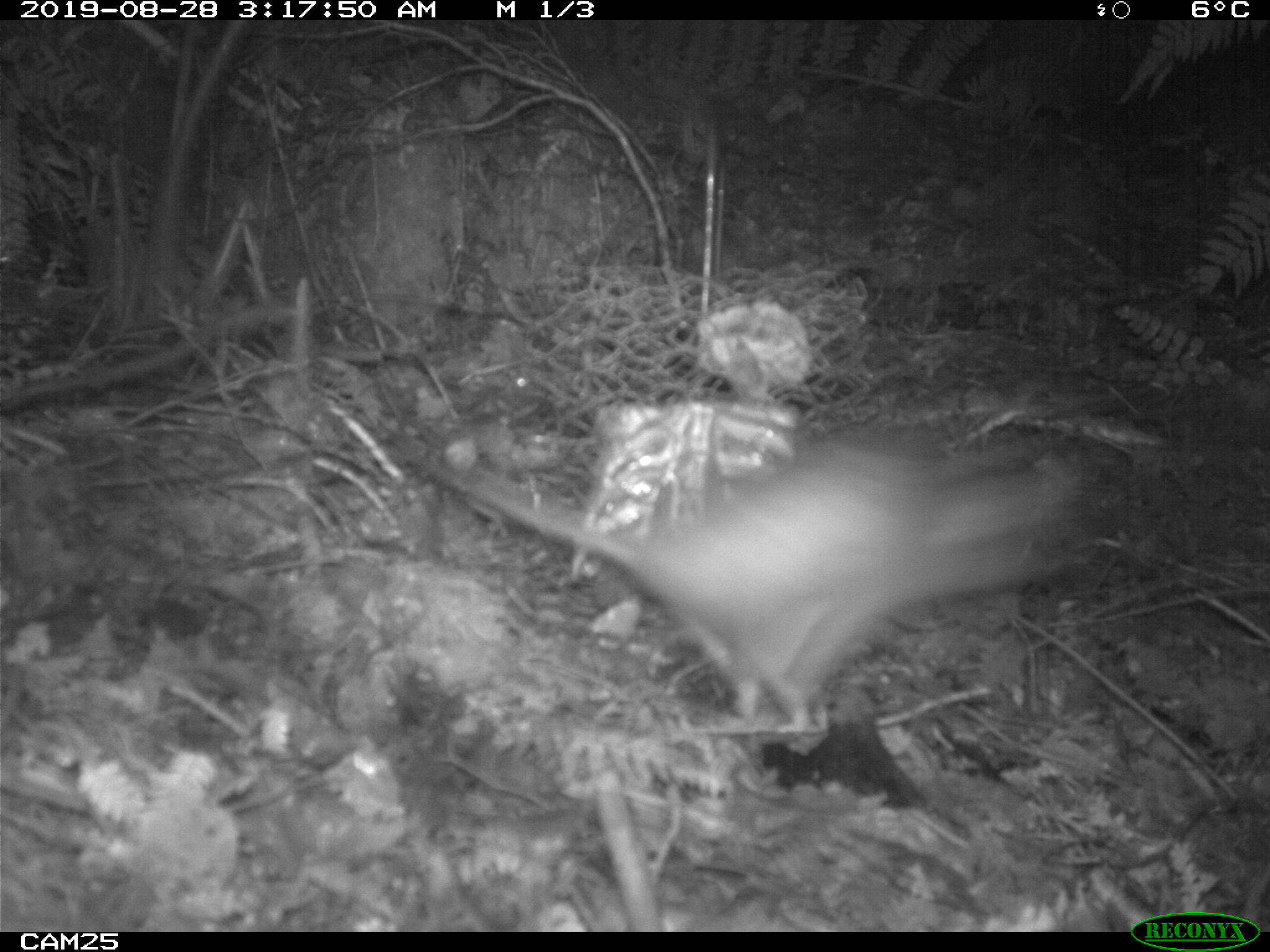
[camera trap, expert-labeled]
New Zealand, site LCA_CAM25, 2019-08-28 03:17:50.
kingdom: Animalia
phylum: Chordata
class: Mammalia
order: Rodentia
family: Muridae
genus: Rattus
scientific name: Rattus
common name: rat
Rat (Rattus).